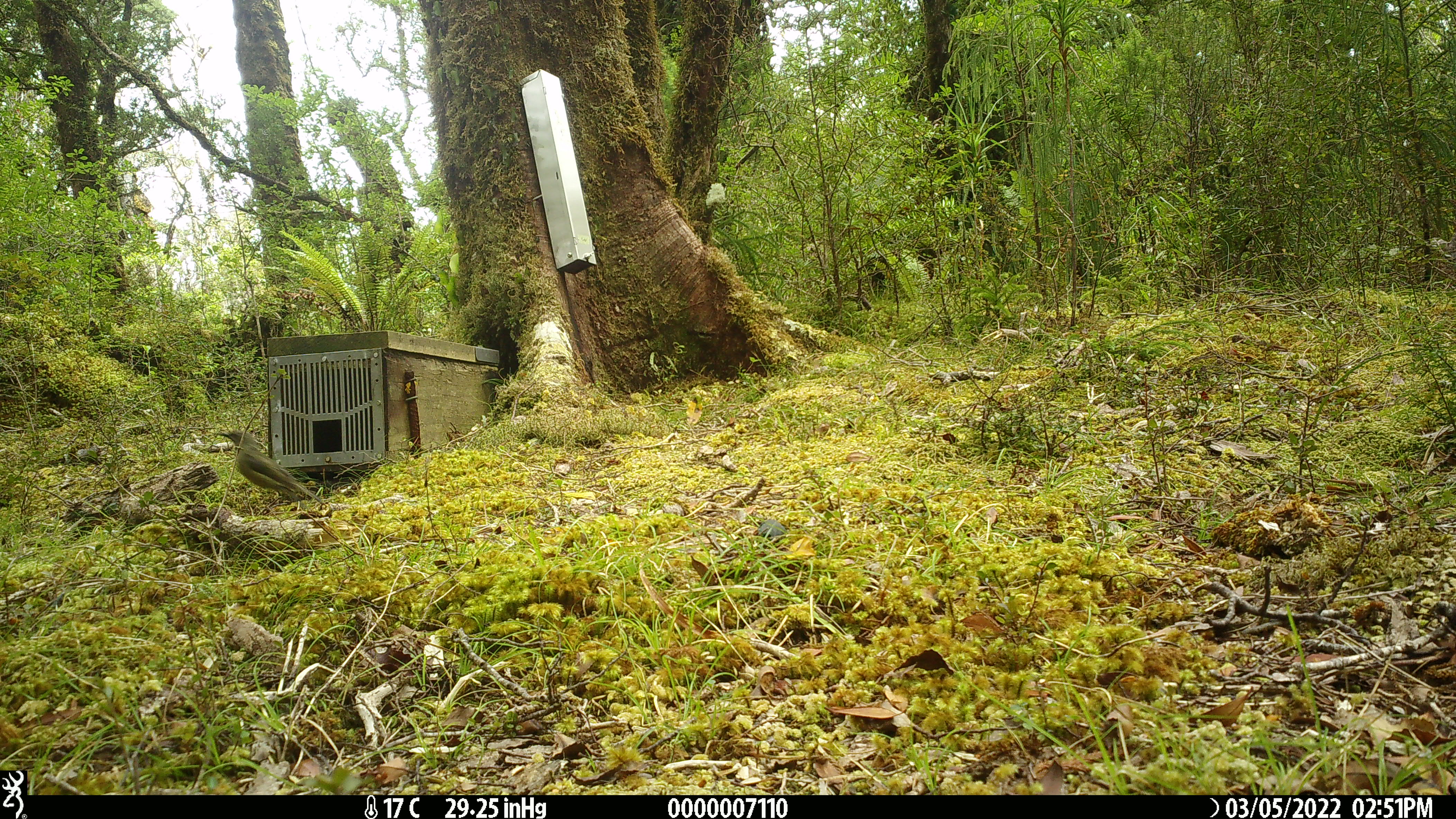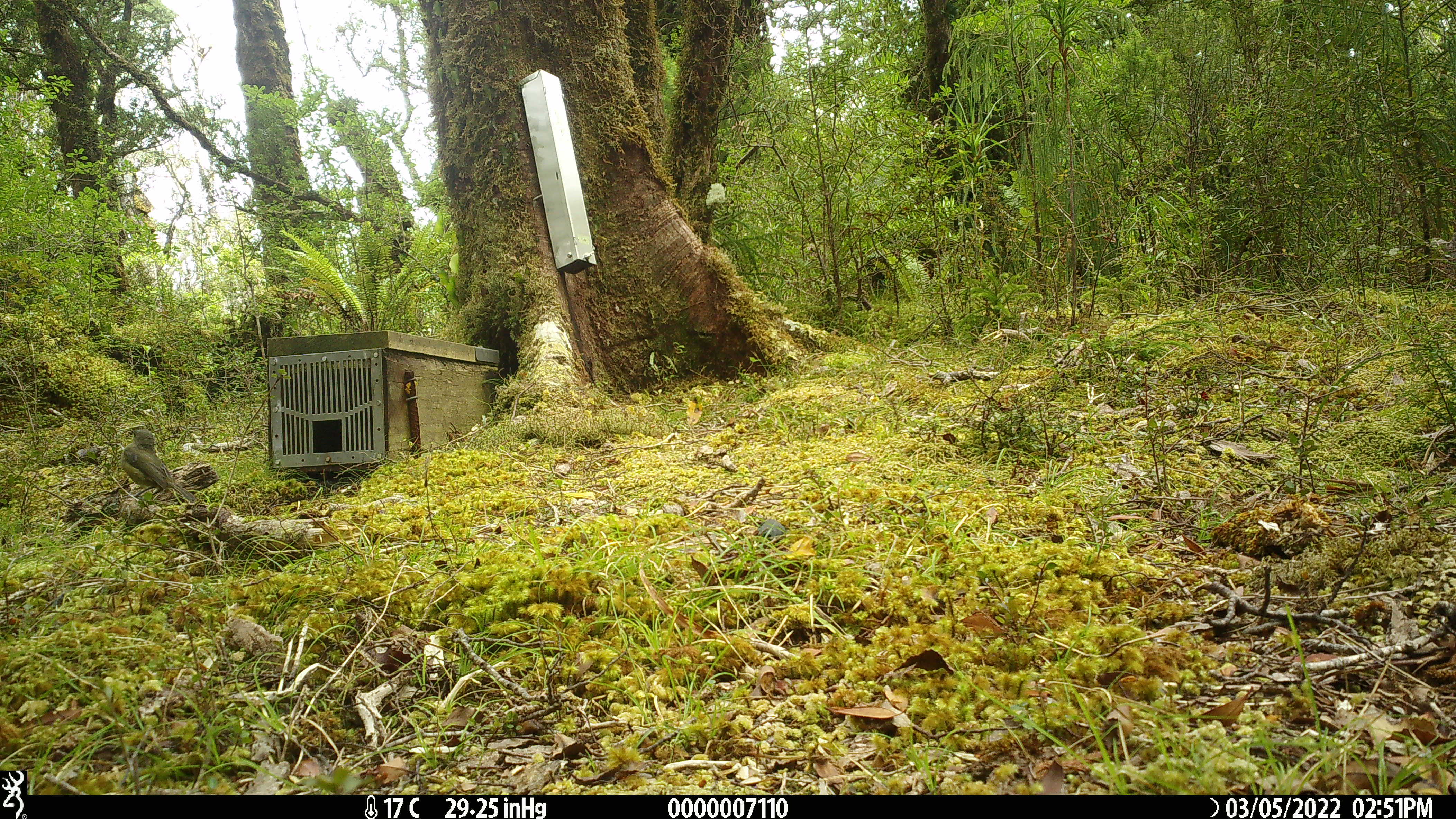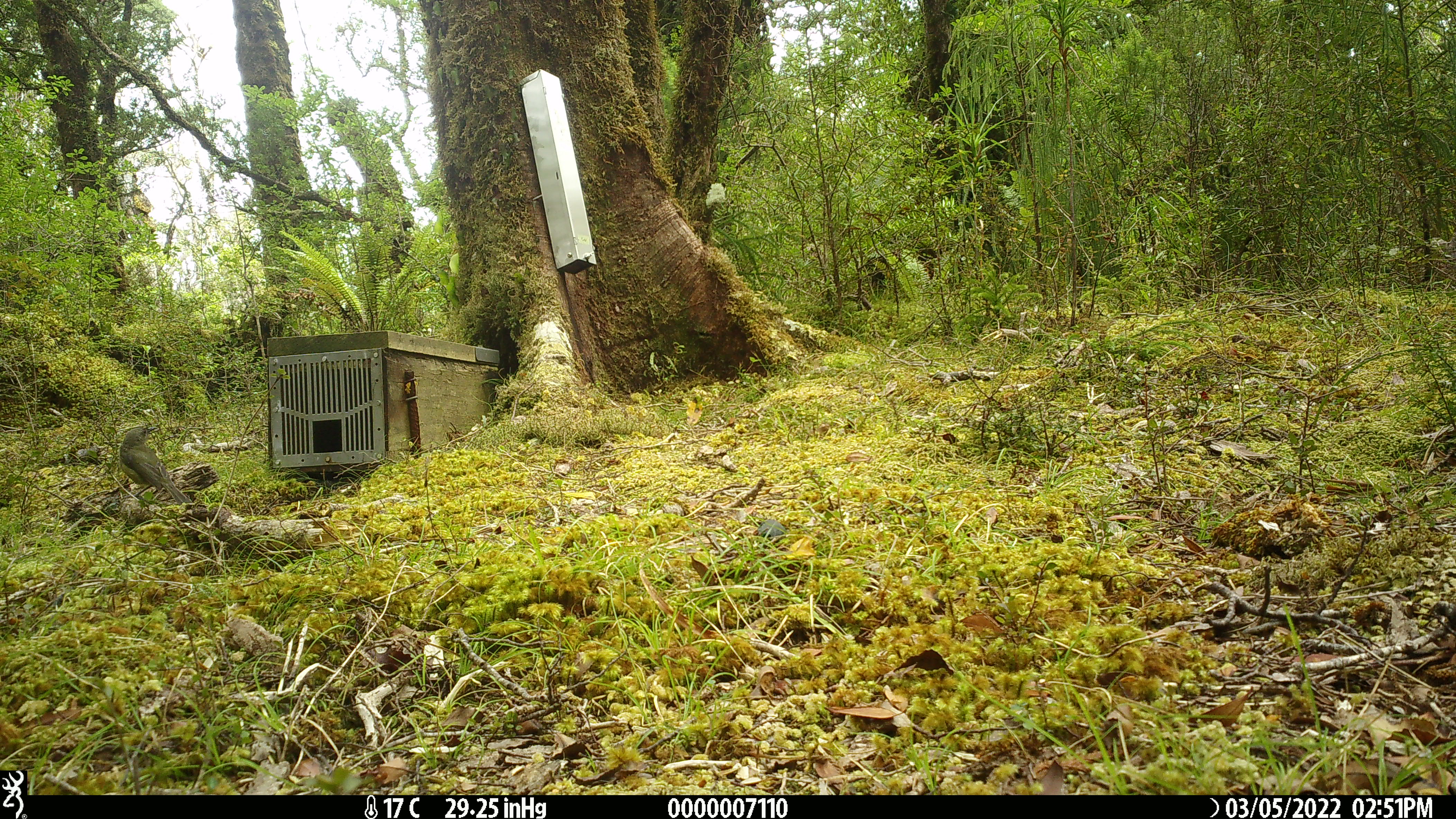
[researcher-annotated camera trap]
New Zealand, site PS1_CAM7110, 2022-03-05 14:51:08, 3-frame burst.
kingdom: Animalia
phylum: Chordata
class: Aves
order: Passeriformes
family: Meliphagidae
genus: Anthornis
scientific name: Anthornis melanura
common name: new zealand bellbird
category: bellbird